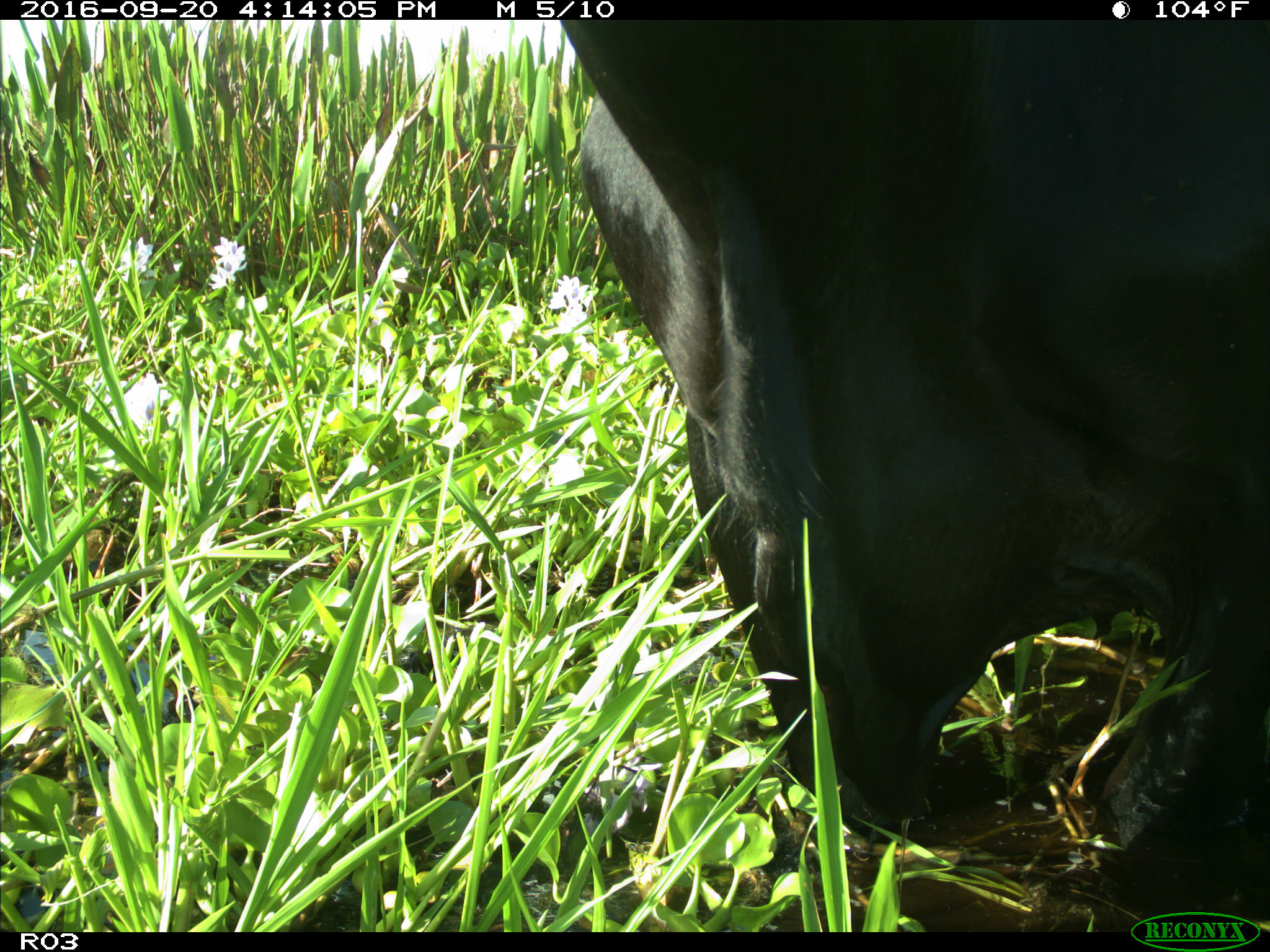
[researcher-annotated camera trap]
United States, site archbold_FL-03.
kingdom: Animalia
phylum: Chordata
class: Mammalia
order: Artiodactyla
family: Bovidae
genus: Bos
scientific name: Bos taurus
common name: domestic cow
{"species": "Bos taurus (domestic cow)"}